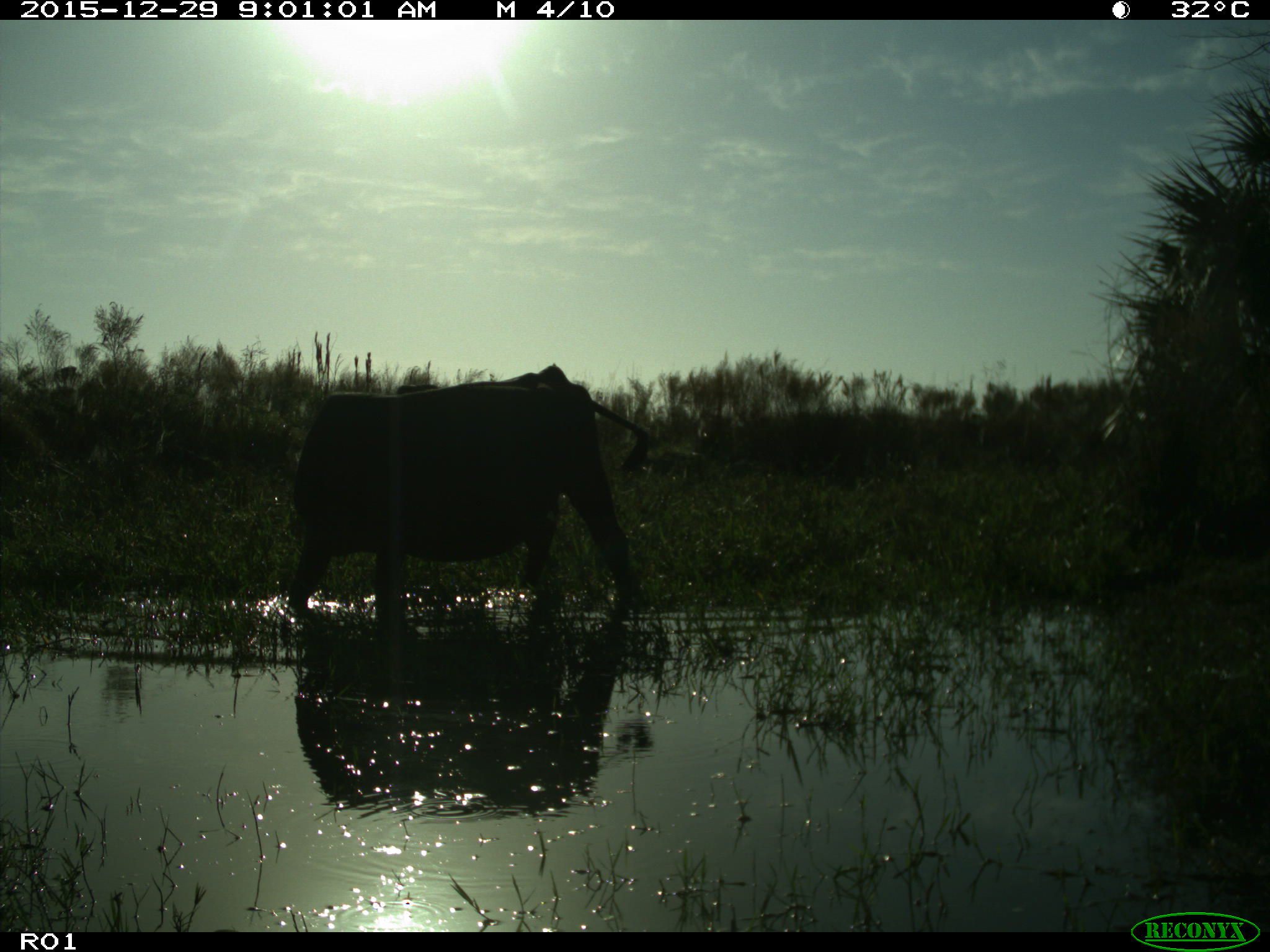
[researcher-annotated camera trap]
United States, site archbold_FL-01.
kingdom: Animalia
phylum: Chordata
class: Mammalia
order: Artiodactyla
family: Bovidae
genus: Bos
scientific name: Bos taurus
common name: domestic cow